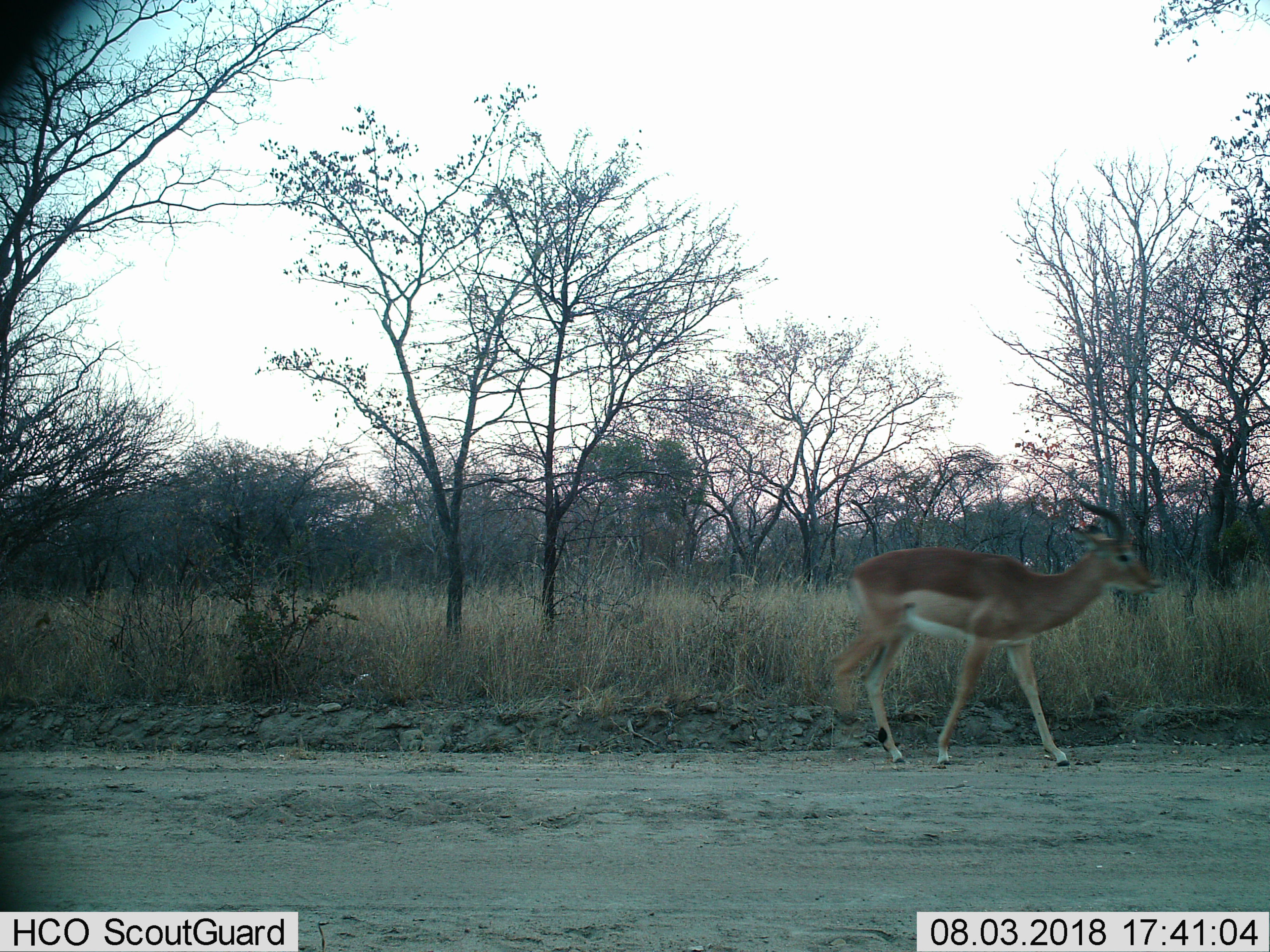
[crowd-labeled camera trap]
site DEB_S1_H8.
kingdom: Animalia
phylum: Chordata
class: Mammalia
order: Artiodactyla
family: Bovidae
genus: Aepyceros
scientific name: Aepyceros melampus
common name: impala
Impala (Aepyceros melampus), count 1. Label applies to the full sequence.